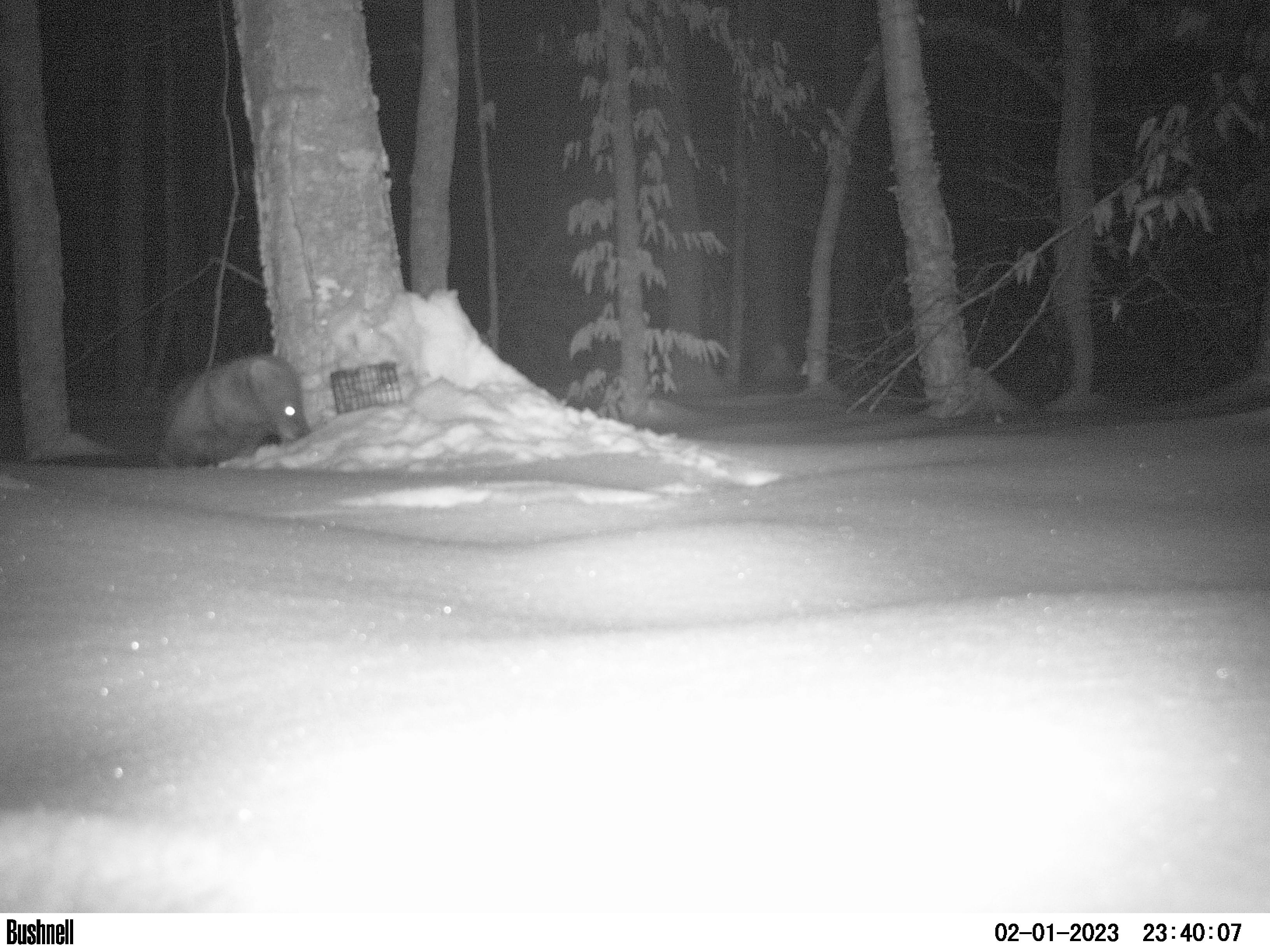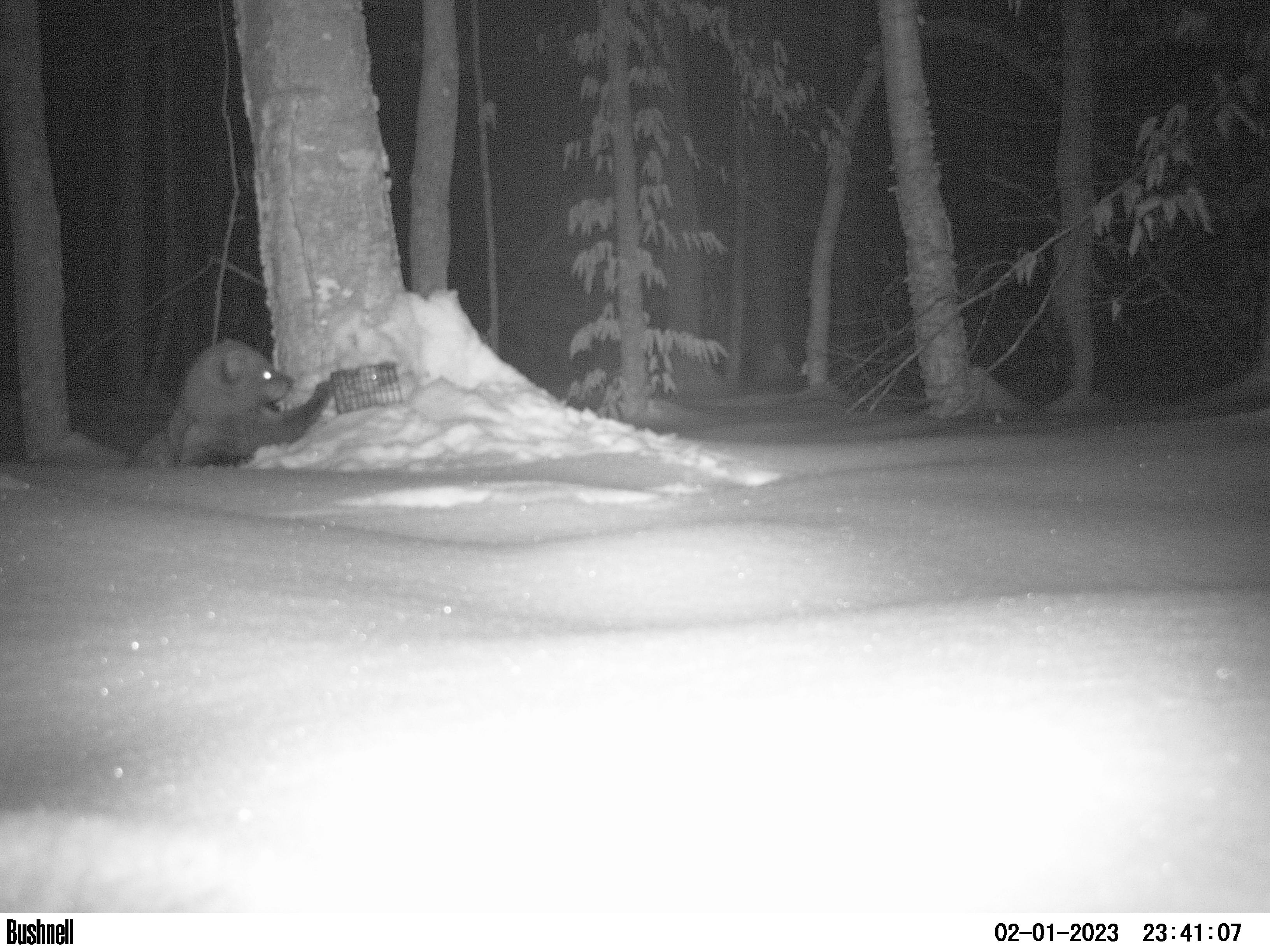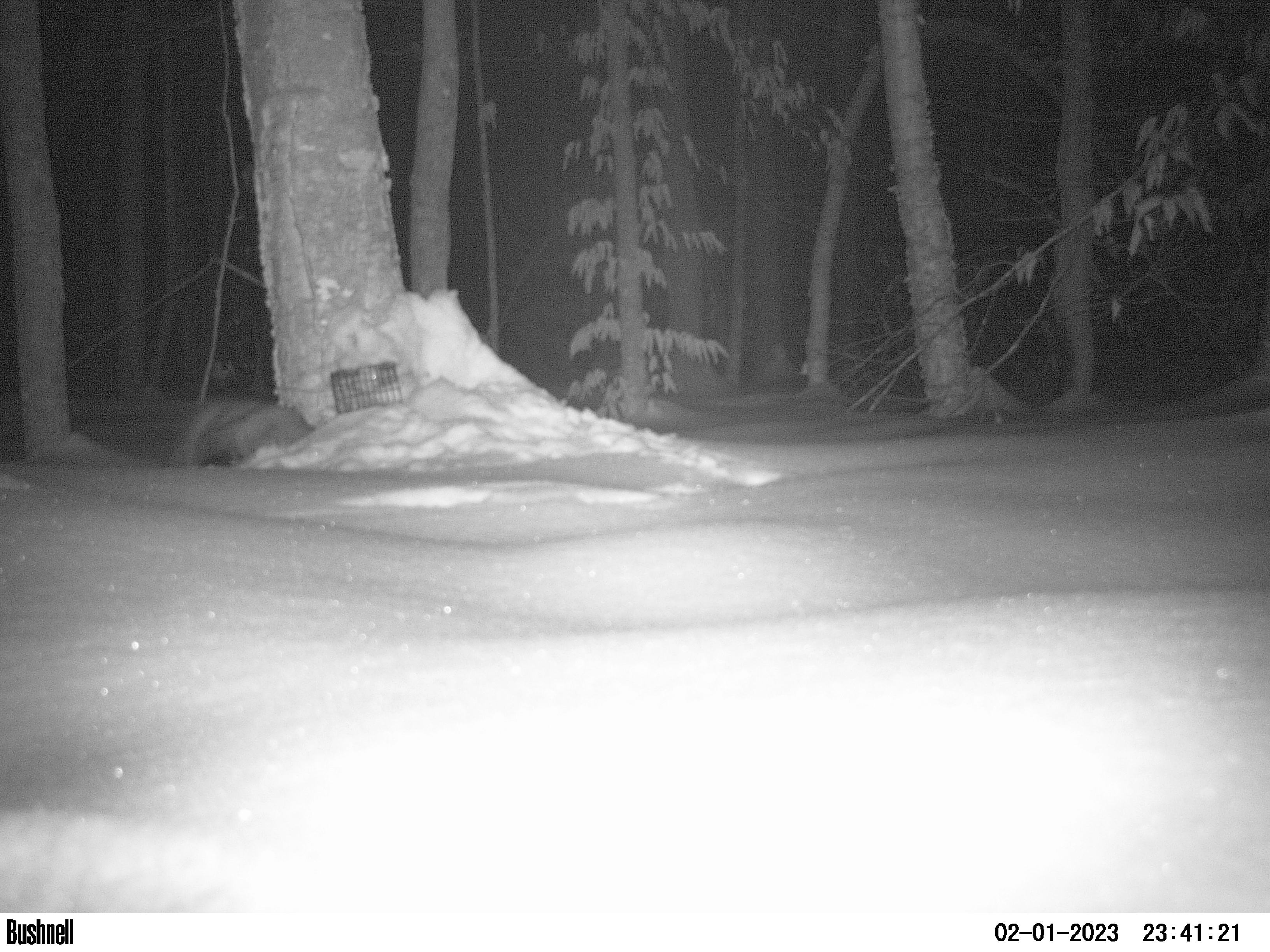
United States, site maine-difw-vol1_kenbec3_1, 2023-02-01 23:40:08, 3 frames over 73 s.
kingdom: Animalia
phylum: Chordata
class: Mammalia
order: Carnivora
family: Mustelidae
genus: Pekania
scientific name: Pekania pennanti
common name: fisher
Fisher (Pekania pennanti).